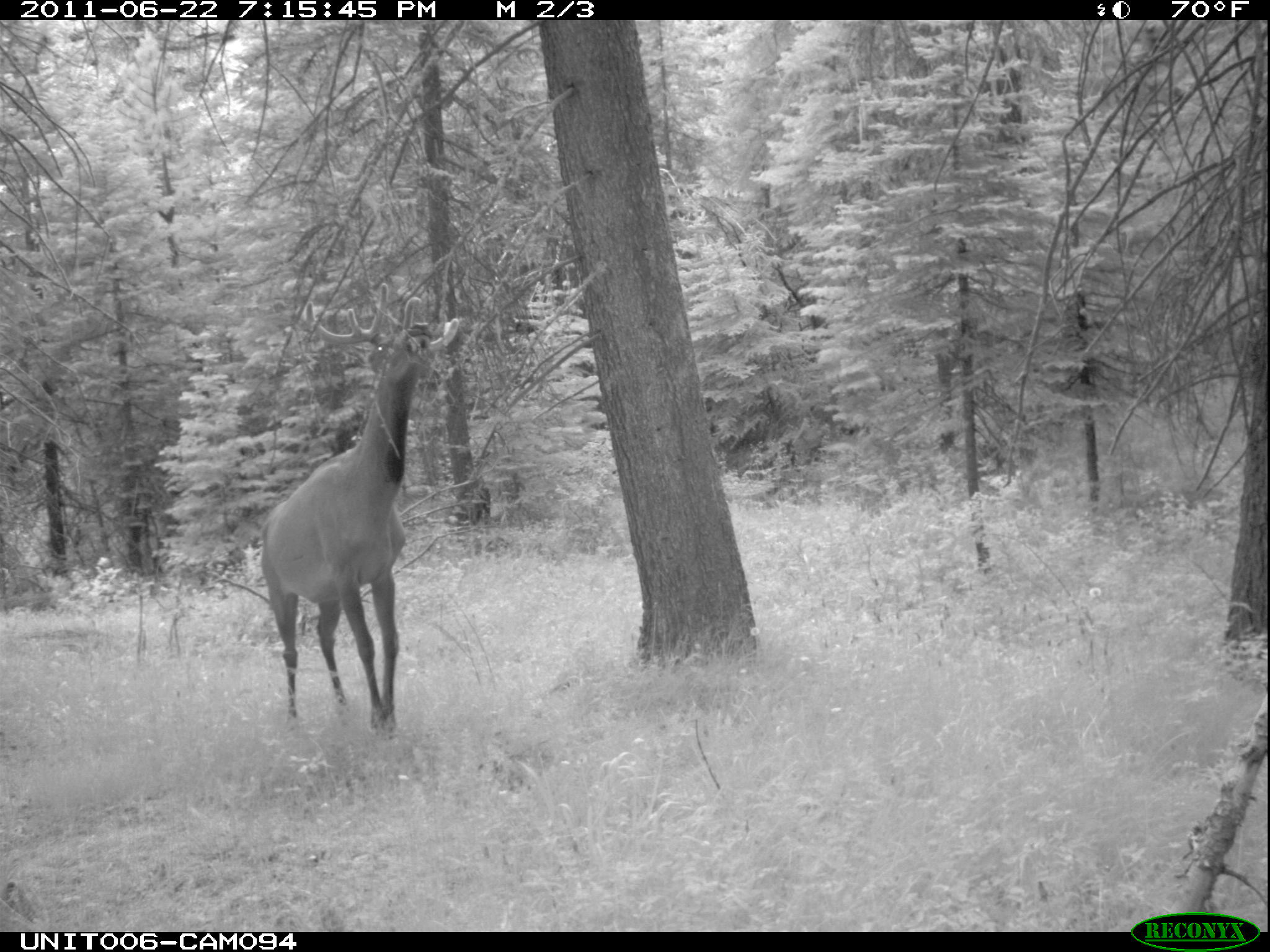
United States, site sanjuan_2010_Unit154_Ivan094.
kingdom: Animalia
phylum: Chordata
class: Mammalia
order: Artiodactyla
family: Cervidae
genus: Cervus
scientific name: Cervus elaphus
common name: red deer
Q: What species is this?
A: Cervus elaphus (red deer).